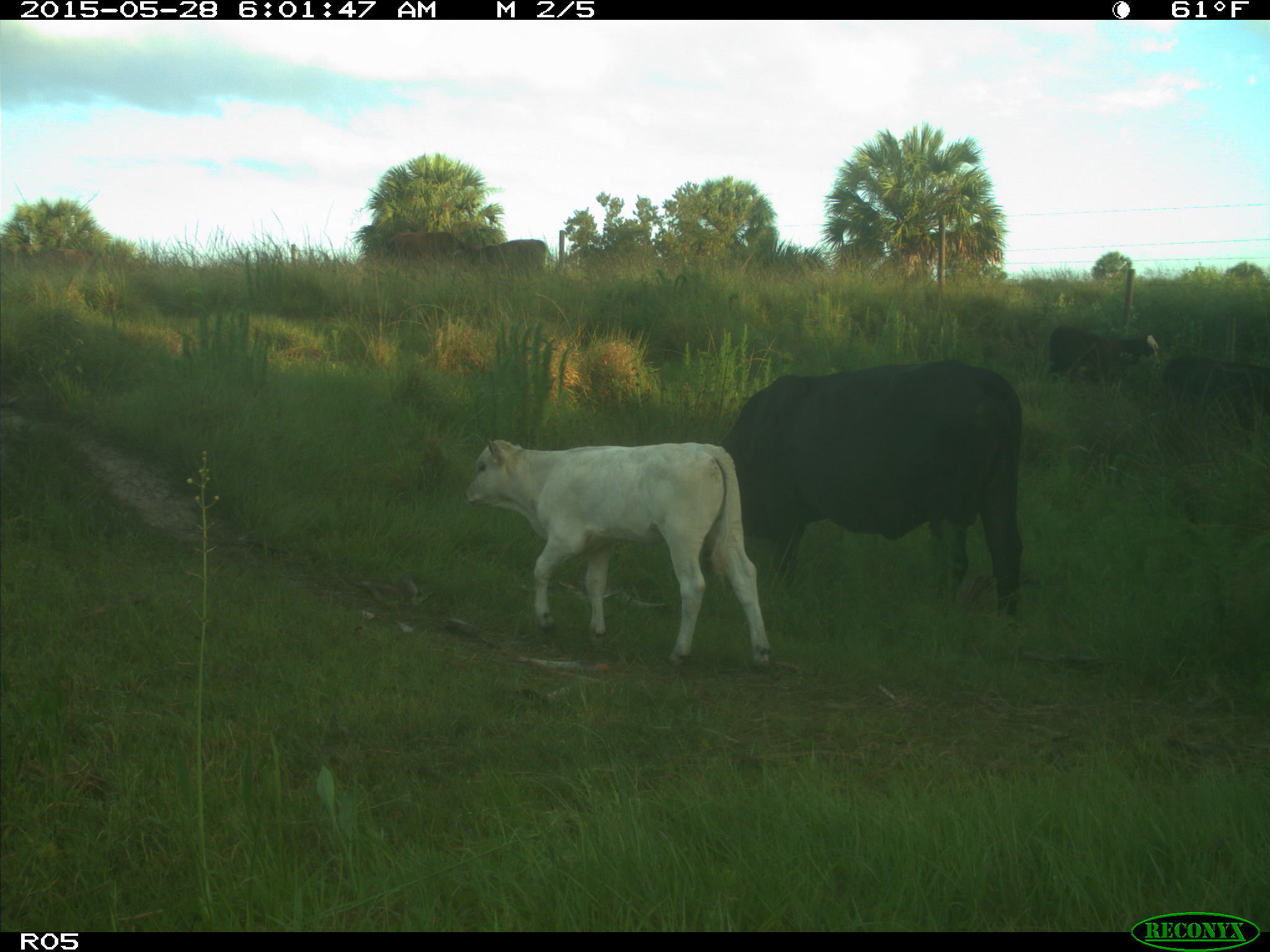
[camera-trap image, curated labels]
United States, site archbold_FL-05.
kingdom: Animalia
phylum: Chordata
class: Mammalia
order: Artiodactyla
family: Bovidae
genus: Bos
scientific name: Bos taurus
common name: domestic cow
Bos taurus (domestic cow).